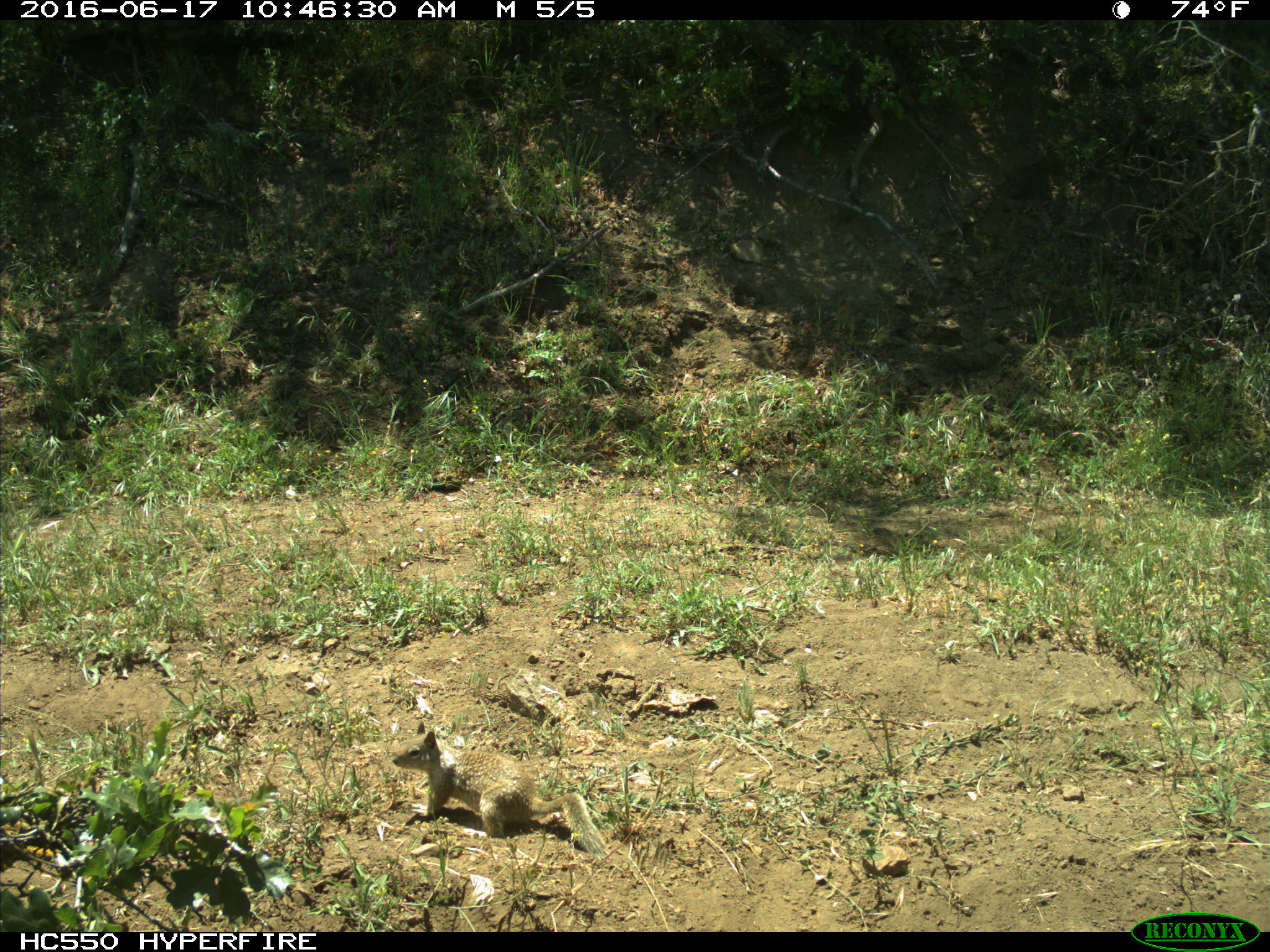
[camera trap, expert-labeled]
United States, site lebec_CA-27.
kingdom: Animalia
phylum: Chordata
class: Mammalia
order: Rodentia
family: Sciuridae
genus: Otospermophilus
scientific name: Otospermophilus beecheyi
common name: california ground squirrel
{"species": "Otospermophilus beecheyi (california ground squirrel)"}